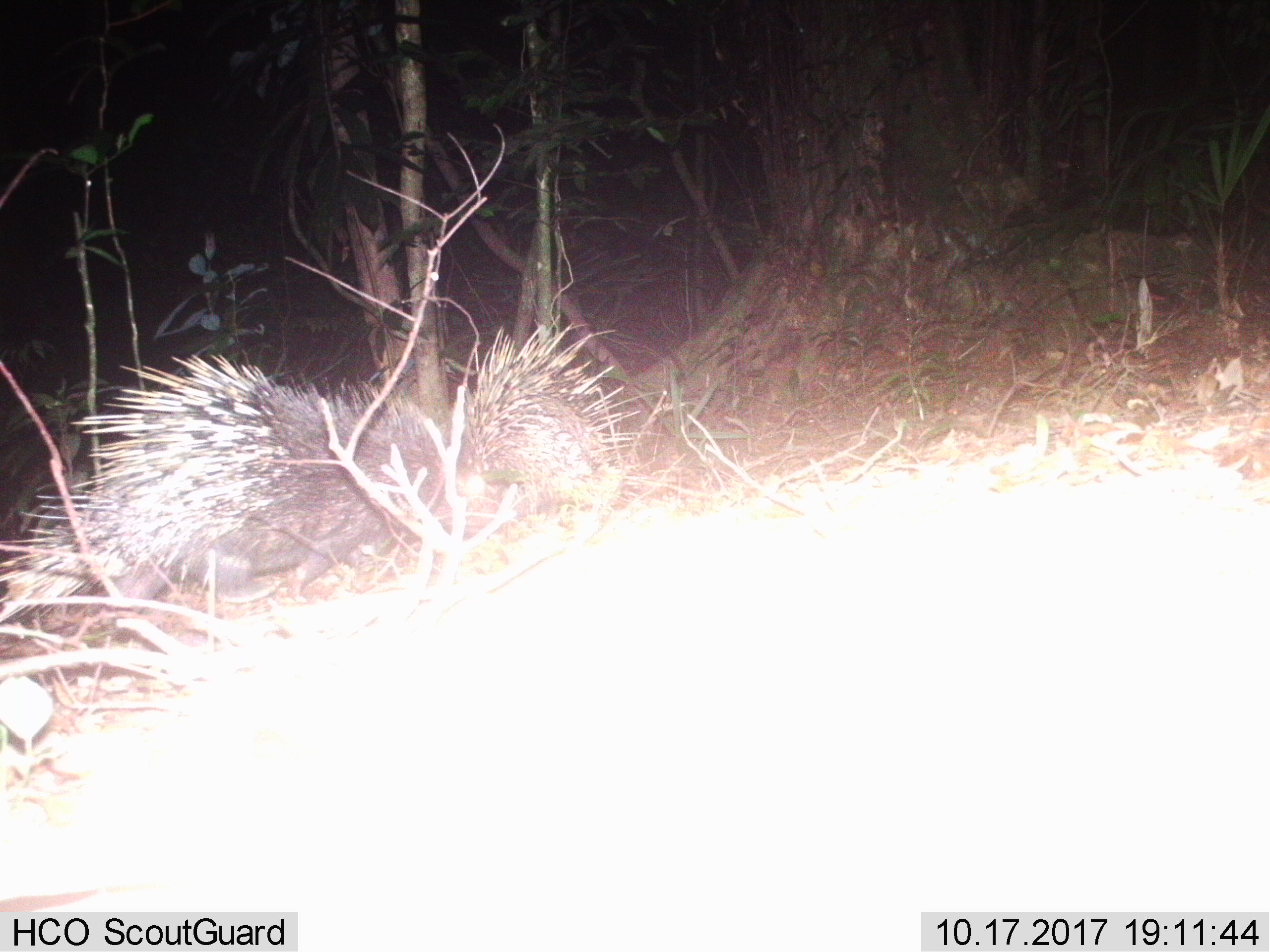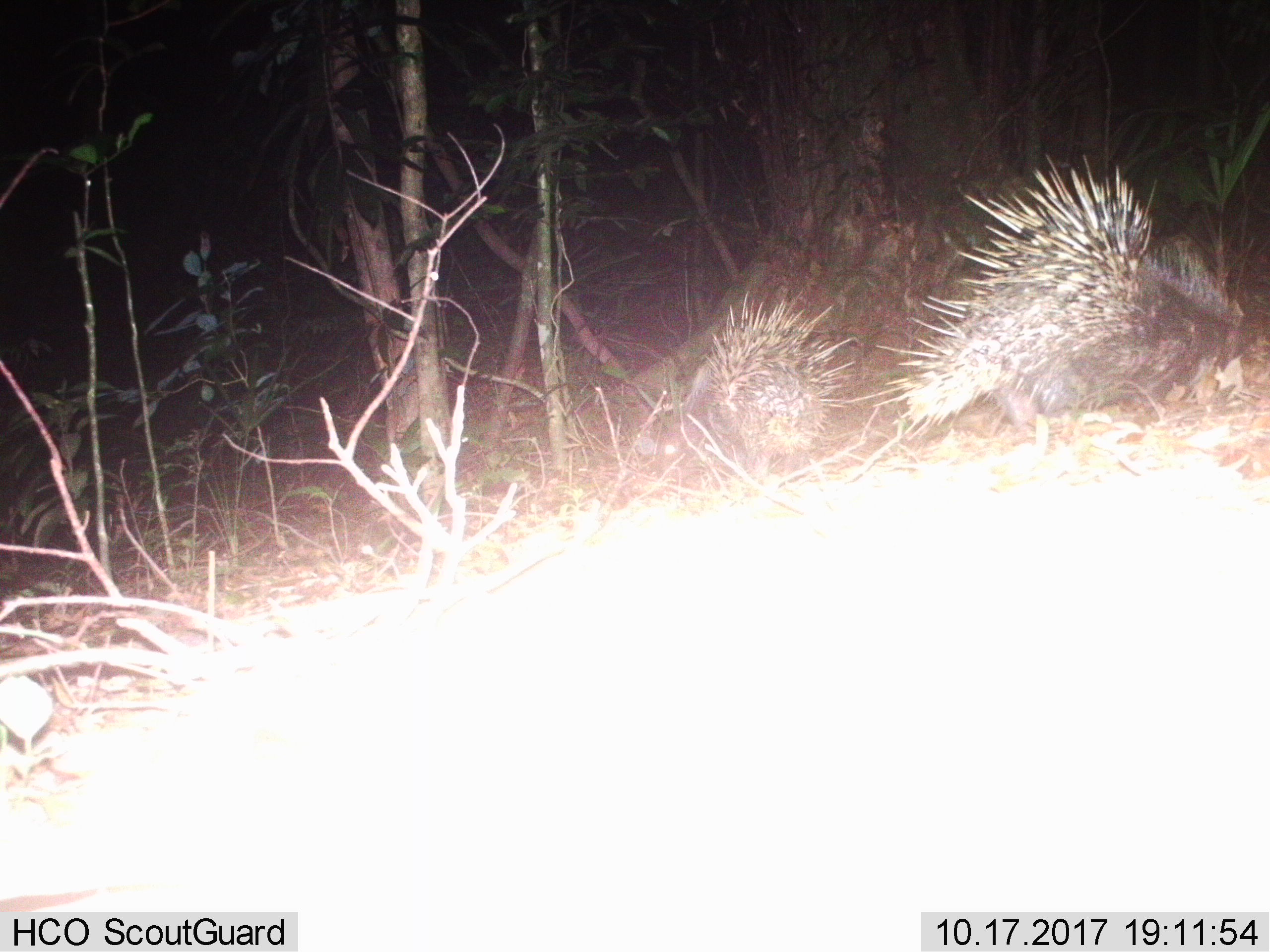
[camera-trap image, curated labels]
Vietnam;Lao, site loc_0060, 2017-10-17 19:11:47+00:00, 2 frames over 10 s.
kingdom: Animalia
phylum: Chordata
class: Mammalia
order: Rodentia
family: Hystricidae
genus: Hystrix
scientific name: Hystrix brachyura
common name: malayan porcupine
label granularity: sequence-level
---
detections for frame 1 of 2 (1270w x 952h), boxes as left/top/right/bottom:
malayan porcupine: 0/355/443/624; 454/324/665/508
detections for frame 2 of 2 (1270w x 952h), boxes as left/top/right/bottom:
malayan porcupine: 874/154/1243/440; 655/291/854/473